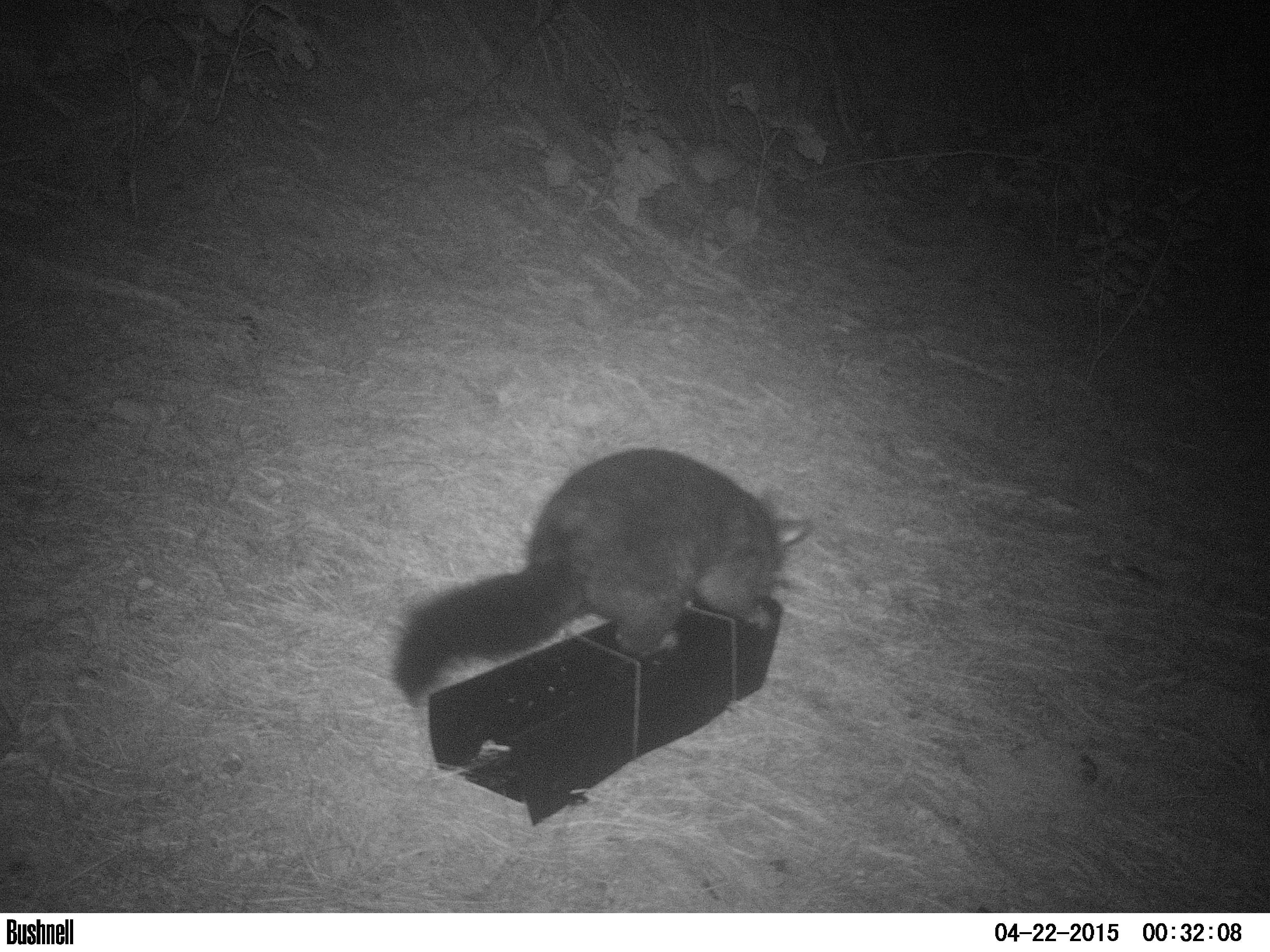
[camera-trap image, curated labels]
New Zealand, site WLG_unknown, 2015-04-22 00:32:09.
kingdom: Animalia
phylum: Chordata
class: Mammalia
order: Diprotodontia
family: Phalangeridae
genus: Trichosurus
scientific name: Trichosurus vulpecula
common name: common brushtail possum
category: possum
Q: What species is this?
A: Possum (common brushtail possum) (Trichosurus vulpecula).